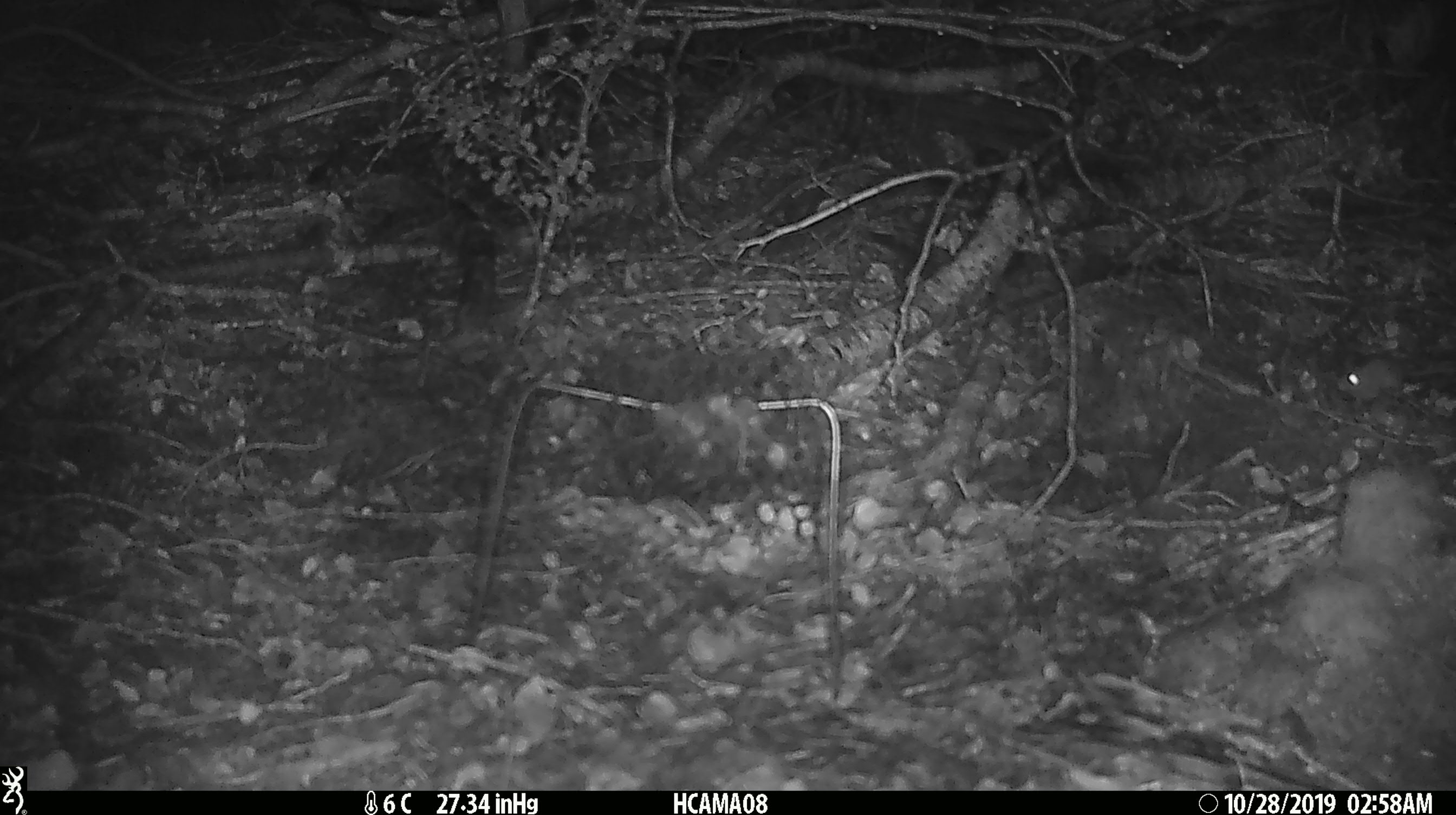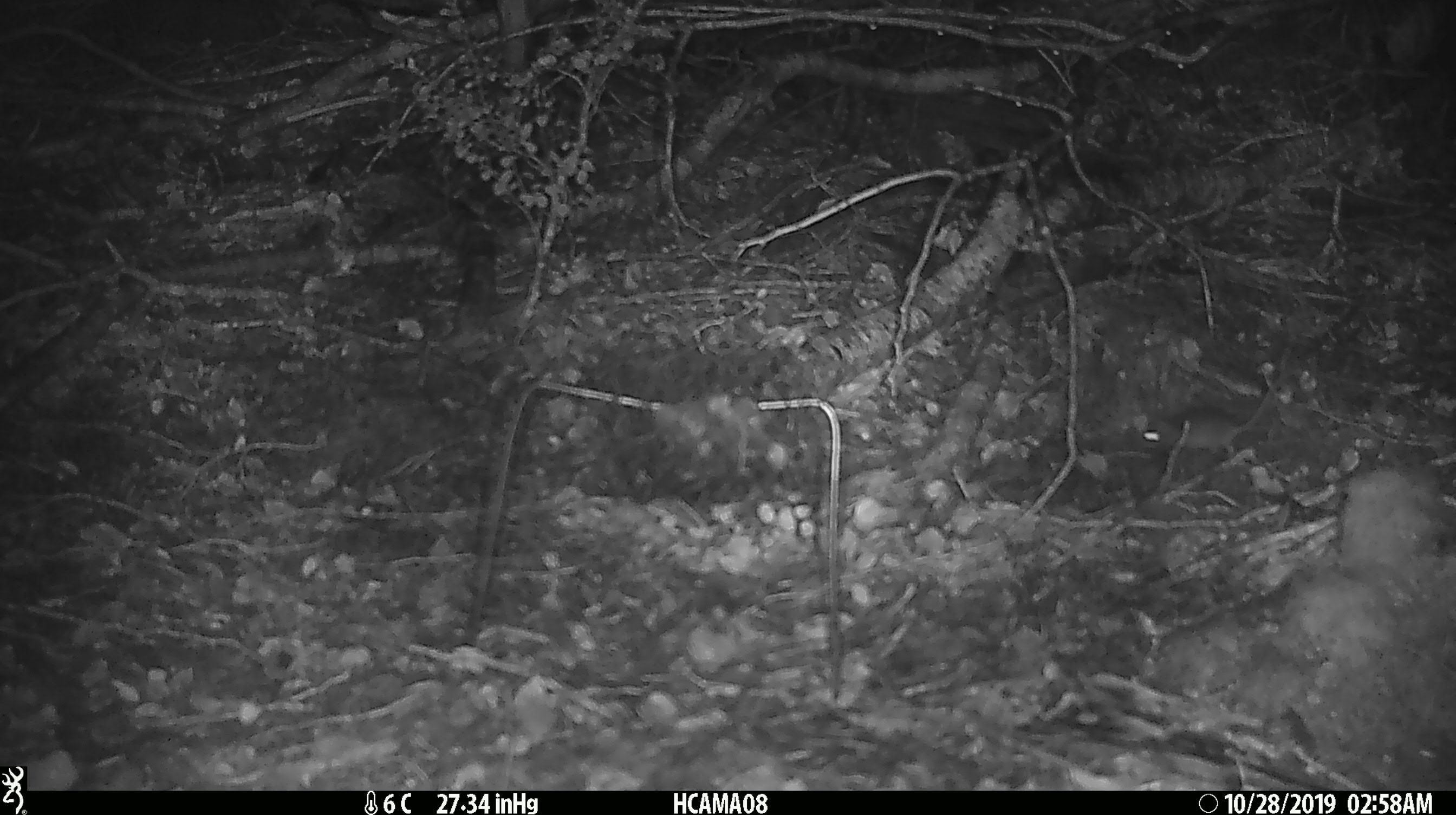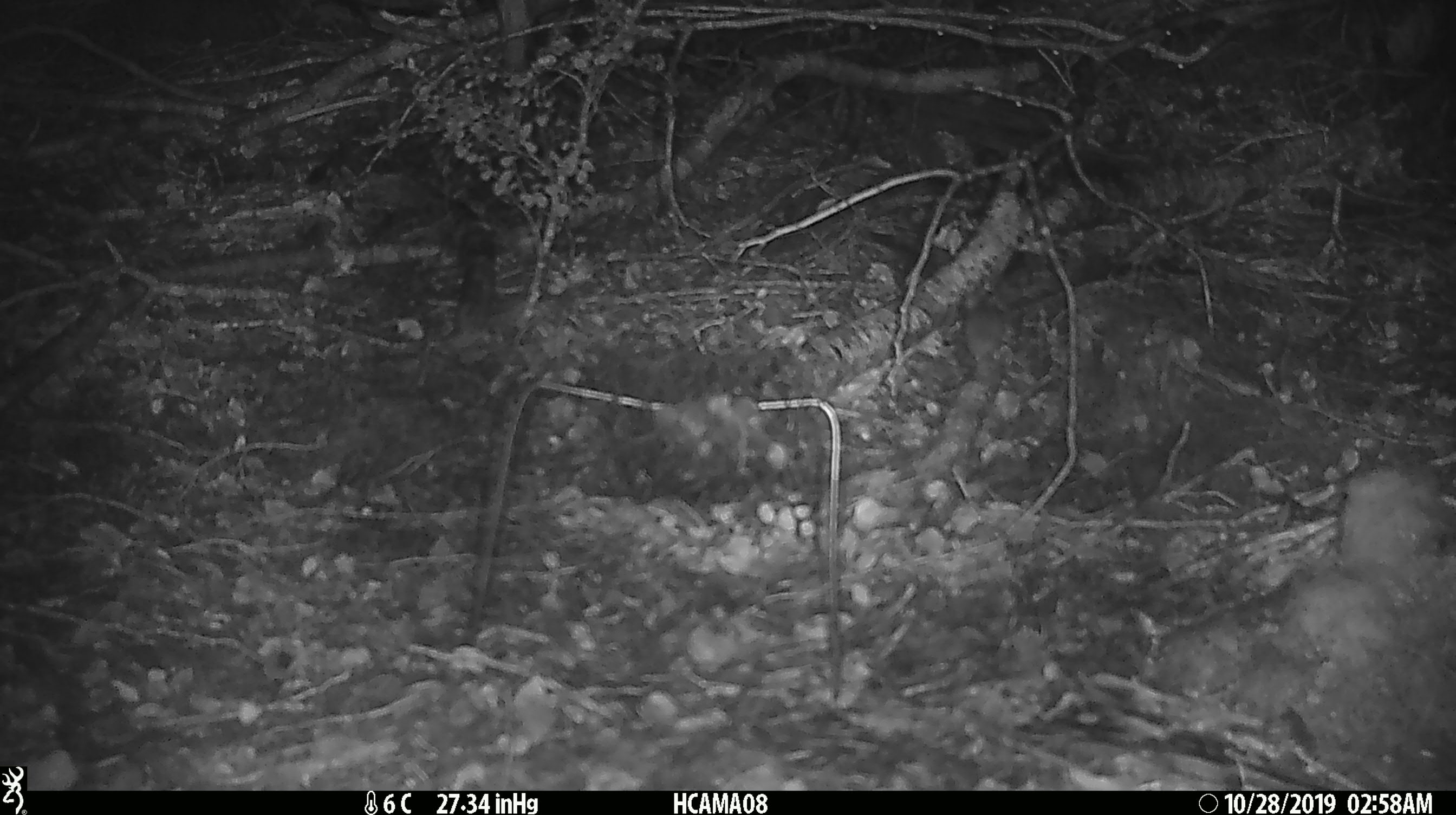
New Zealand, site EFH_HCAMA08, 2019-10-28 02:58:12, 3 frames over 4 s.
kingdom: Animalia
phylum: Chordata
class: Mammalia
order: Rodentia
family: Muridae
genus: Mus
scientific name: Mus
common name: mouse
Mouse (Mus).